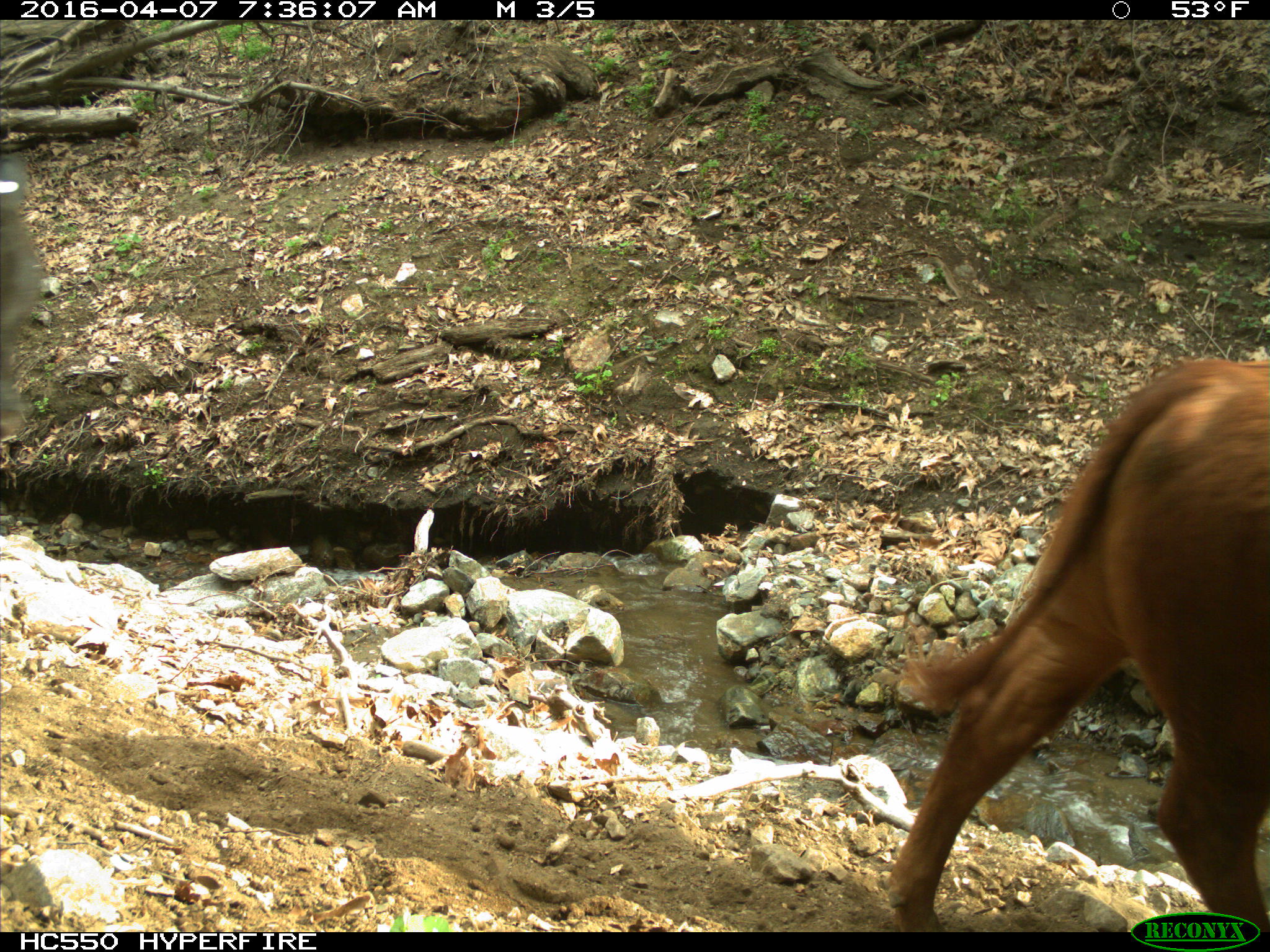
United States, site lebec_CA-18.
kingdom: Animalia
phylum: Chordata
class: Mammalia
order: Artiodactyla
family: Bovidae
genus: Bos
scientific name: Bos taurus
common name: domestic cow